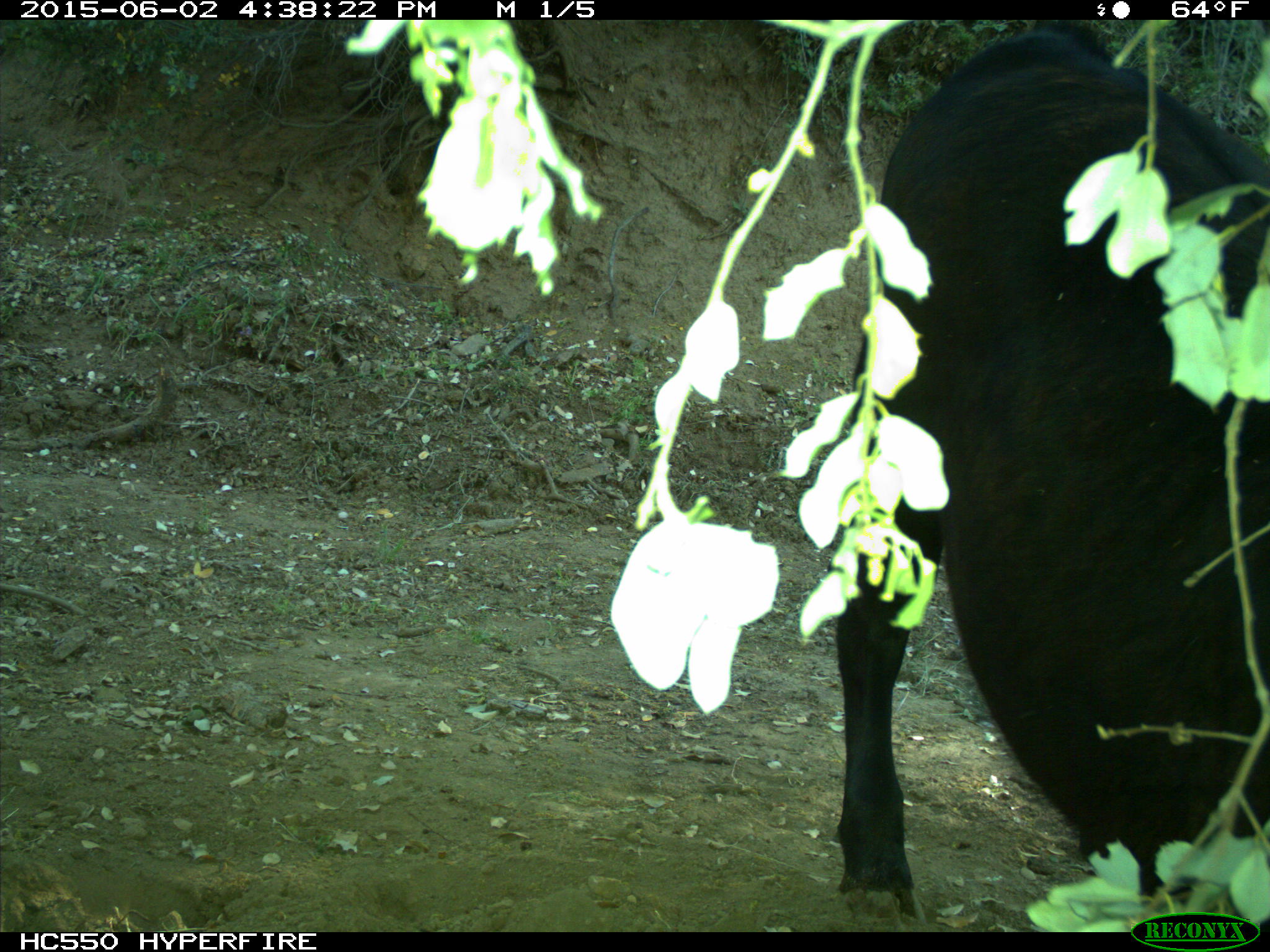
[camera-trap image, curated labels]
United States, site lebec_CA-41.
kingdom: Animalia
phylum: Chordata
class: Mammalia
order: Artiodactyla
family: Bovidae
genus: Bos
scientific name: Bos taurus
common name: domestic cow